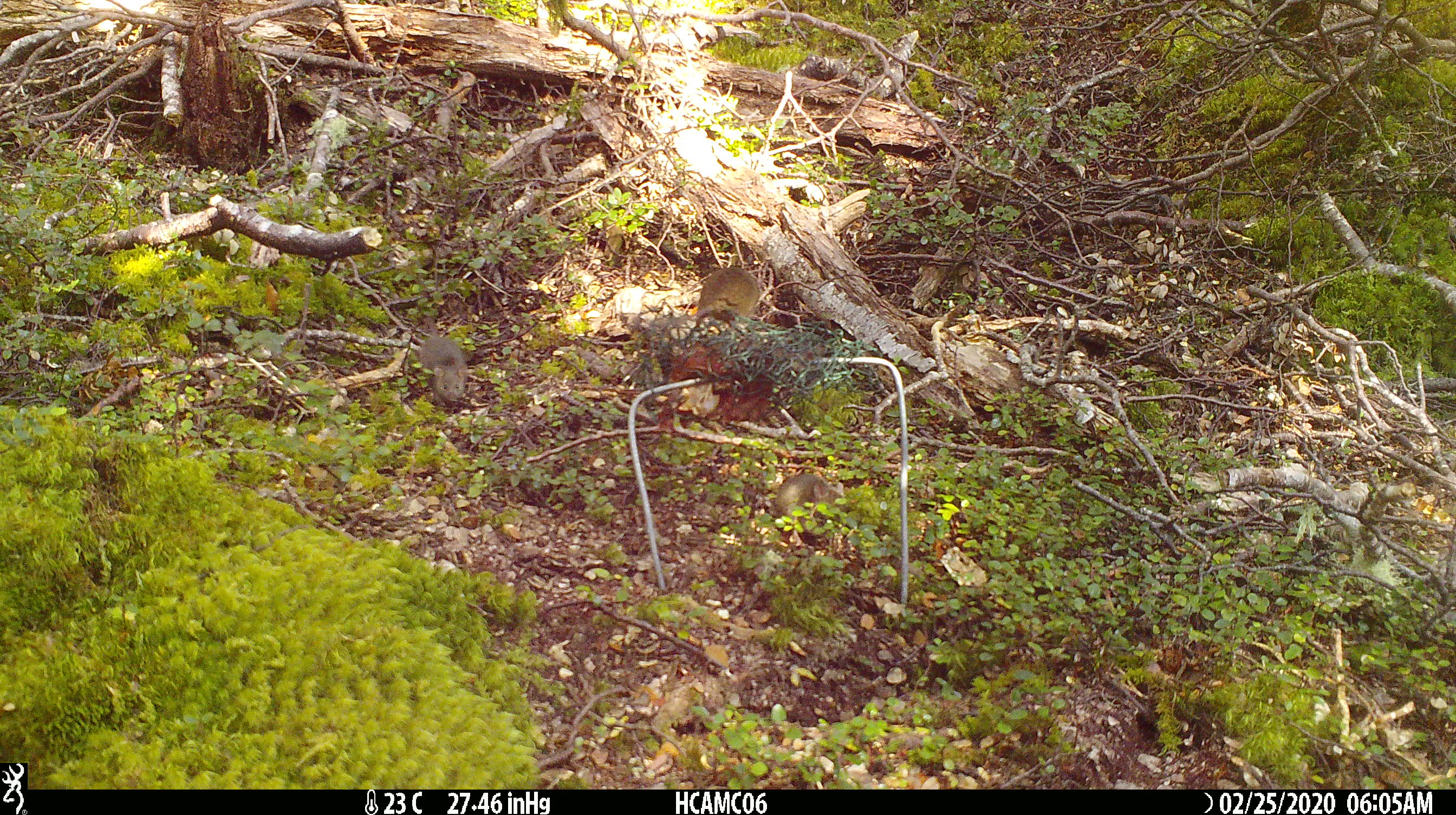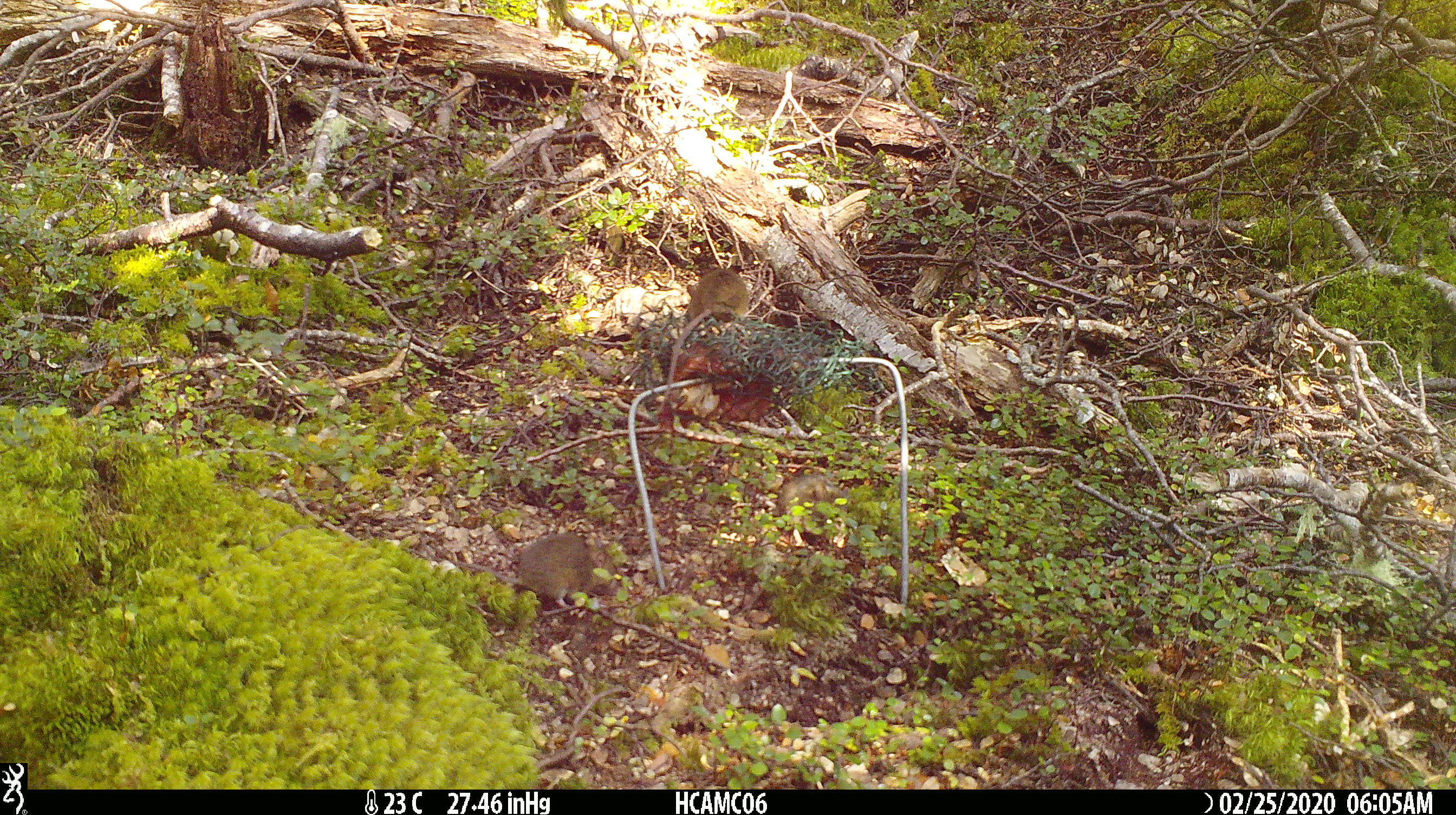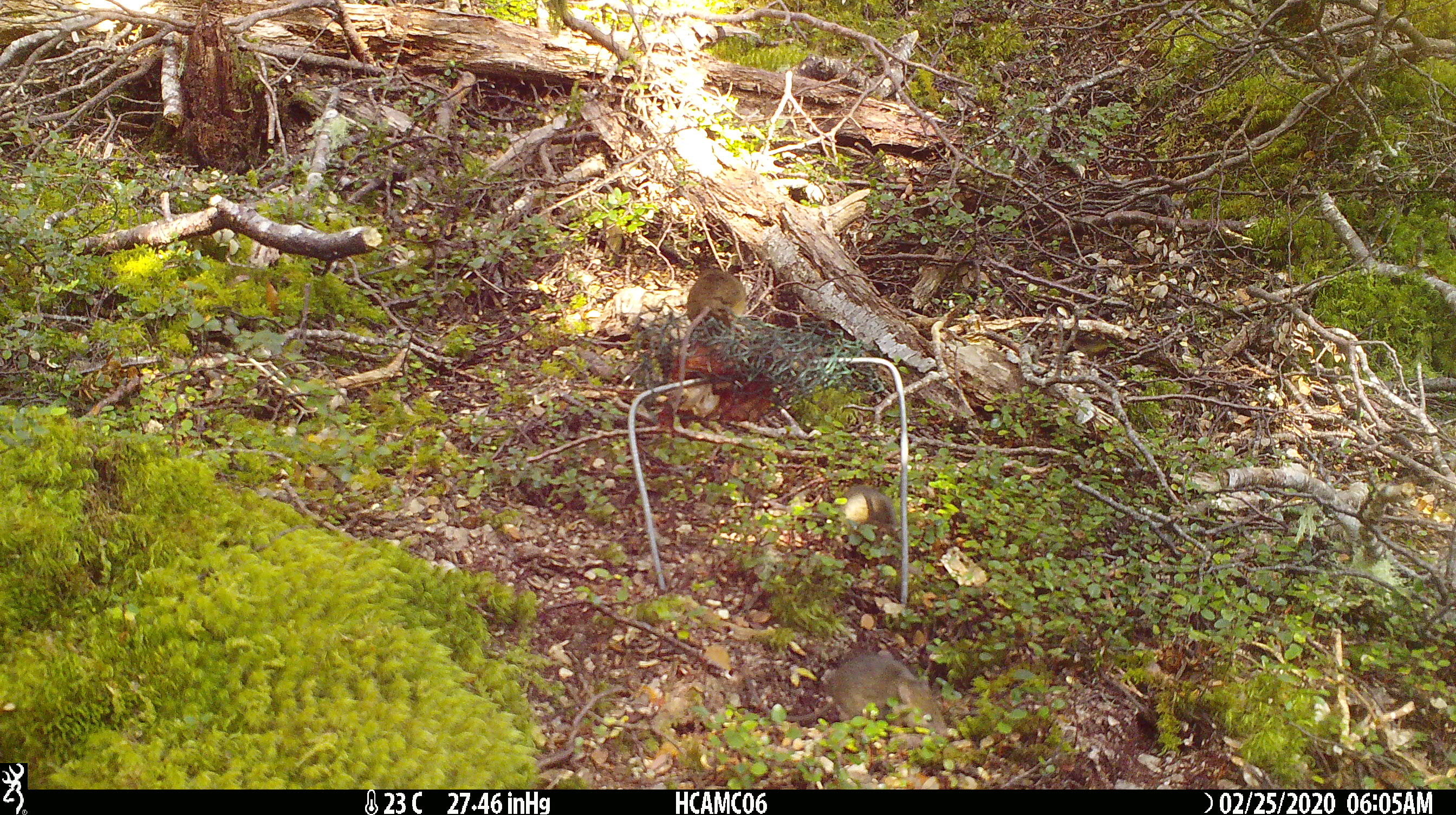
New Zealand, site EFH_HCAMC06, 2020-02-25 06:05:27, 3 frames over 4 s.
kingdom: Animalia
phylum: Chordata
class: Mammalia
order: Rodentia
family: Muridae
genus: Mus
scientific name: Mus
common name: mouse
Mouse (Mus).